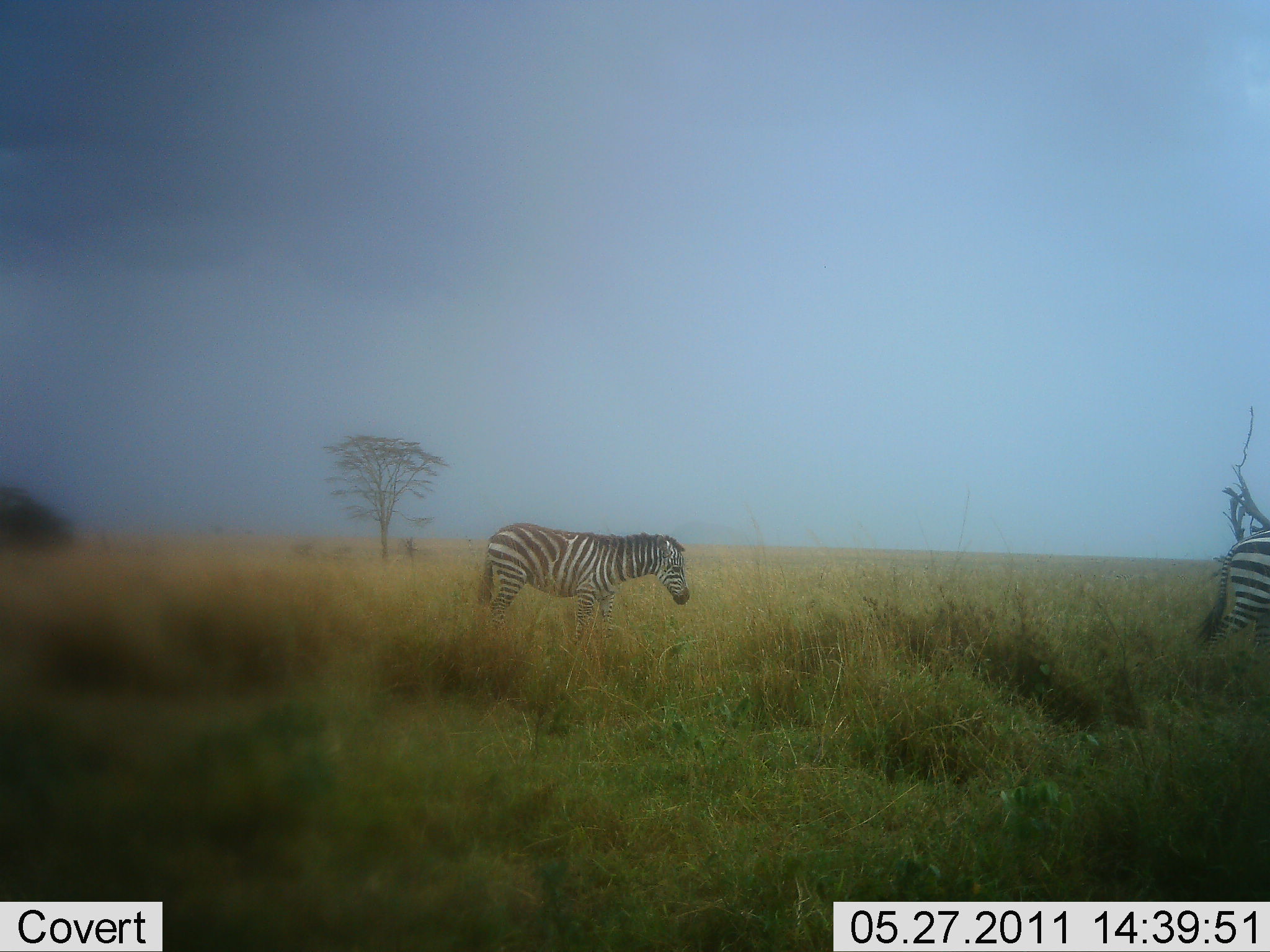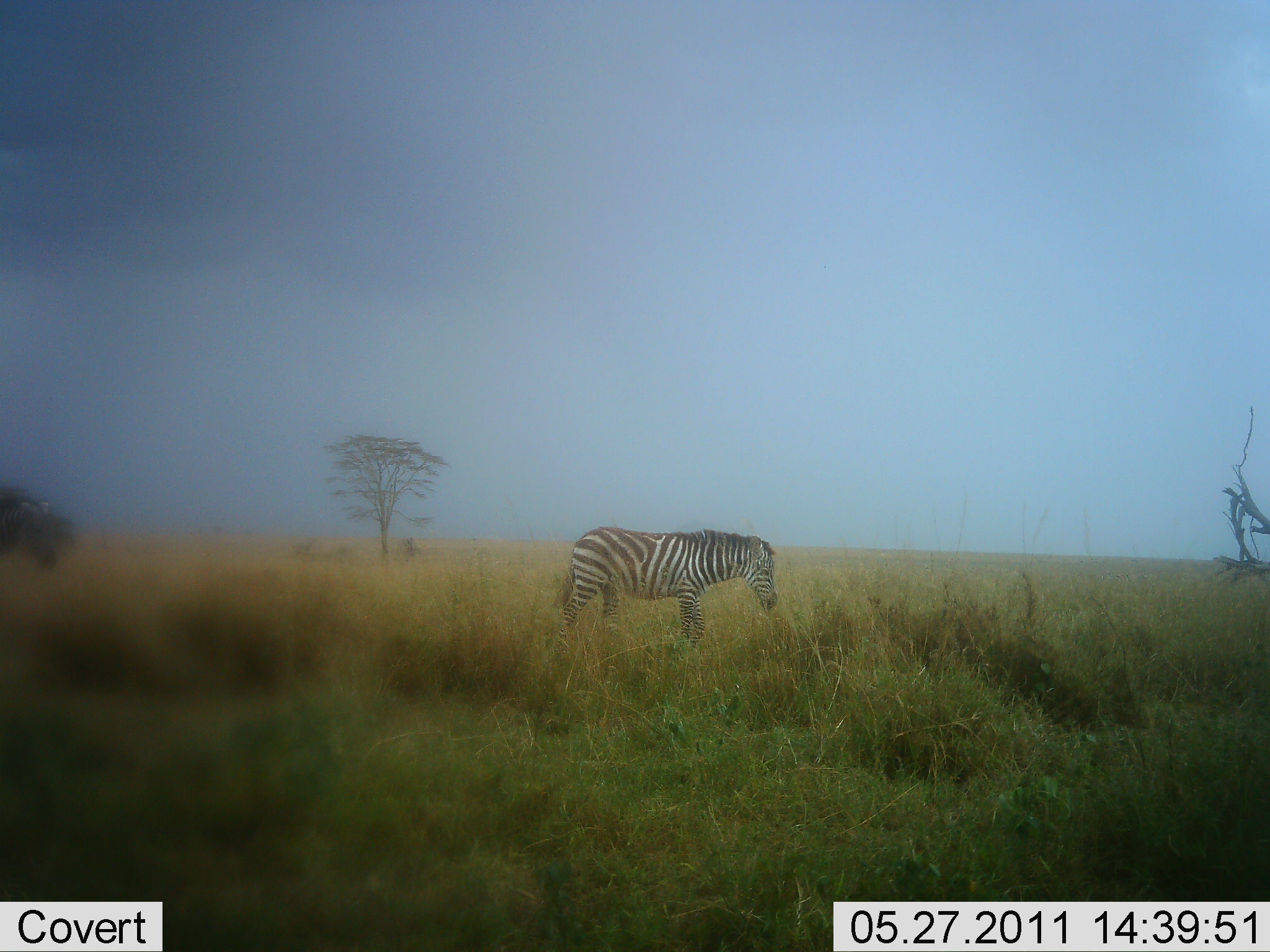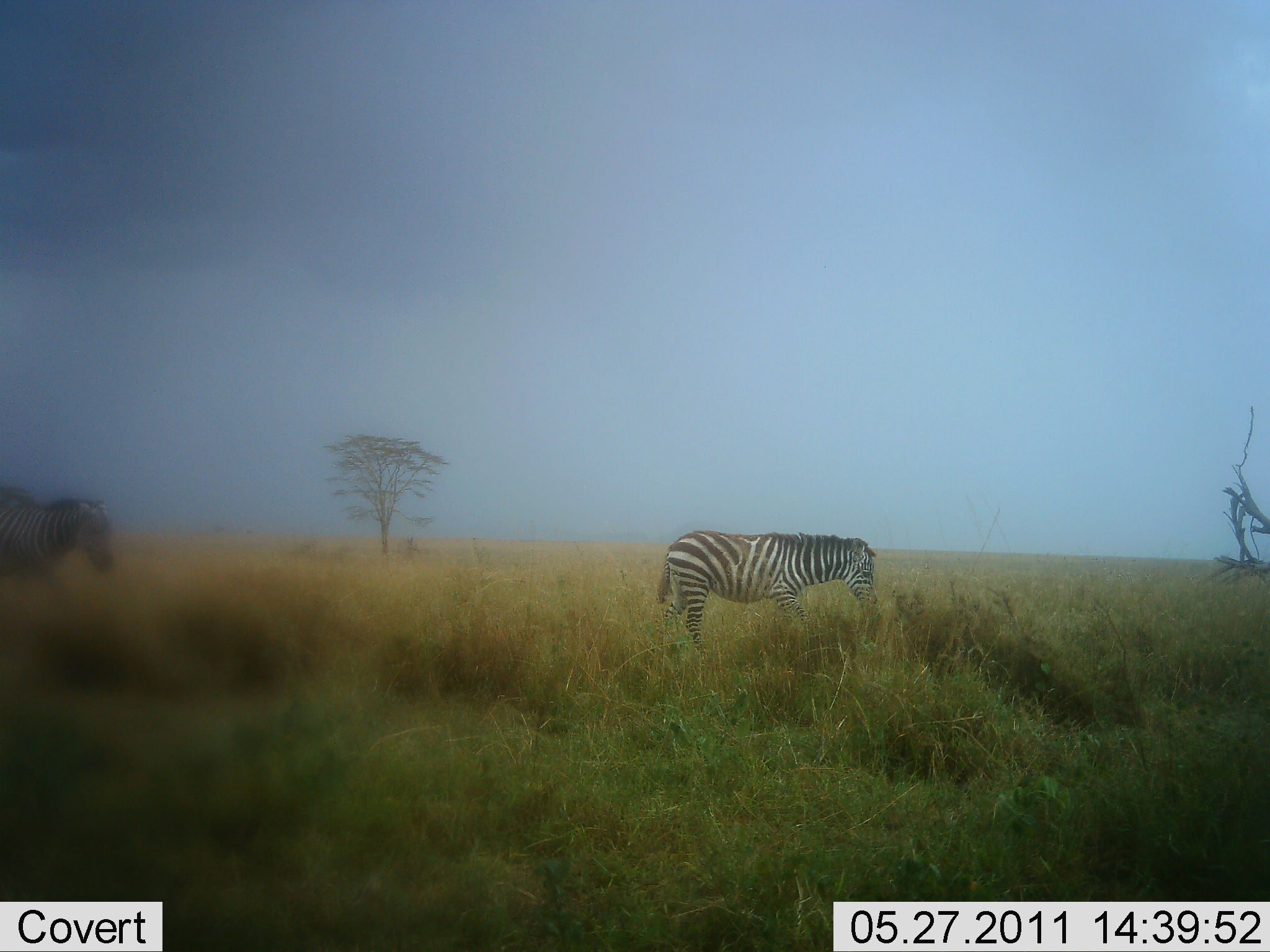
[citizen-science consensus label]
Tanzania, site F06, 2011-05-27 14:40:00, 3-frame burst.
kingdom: Animalia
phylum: Chordata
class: Mammalia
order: Perissodactyla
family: Equidae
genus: Equus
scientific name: Equus quagga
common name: plains zebra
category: zebra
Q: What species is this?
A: Zebra (plains zebra) (Equus quagga).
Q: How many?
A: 3.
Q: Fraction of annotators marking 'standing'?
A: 17%.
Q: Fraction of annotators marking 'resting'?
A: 0%.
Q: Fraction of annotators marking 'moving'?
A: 92%.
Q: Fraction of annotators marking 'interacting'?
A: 0%.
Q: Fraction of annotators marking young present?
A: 0%.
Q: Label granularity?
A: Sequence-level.